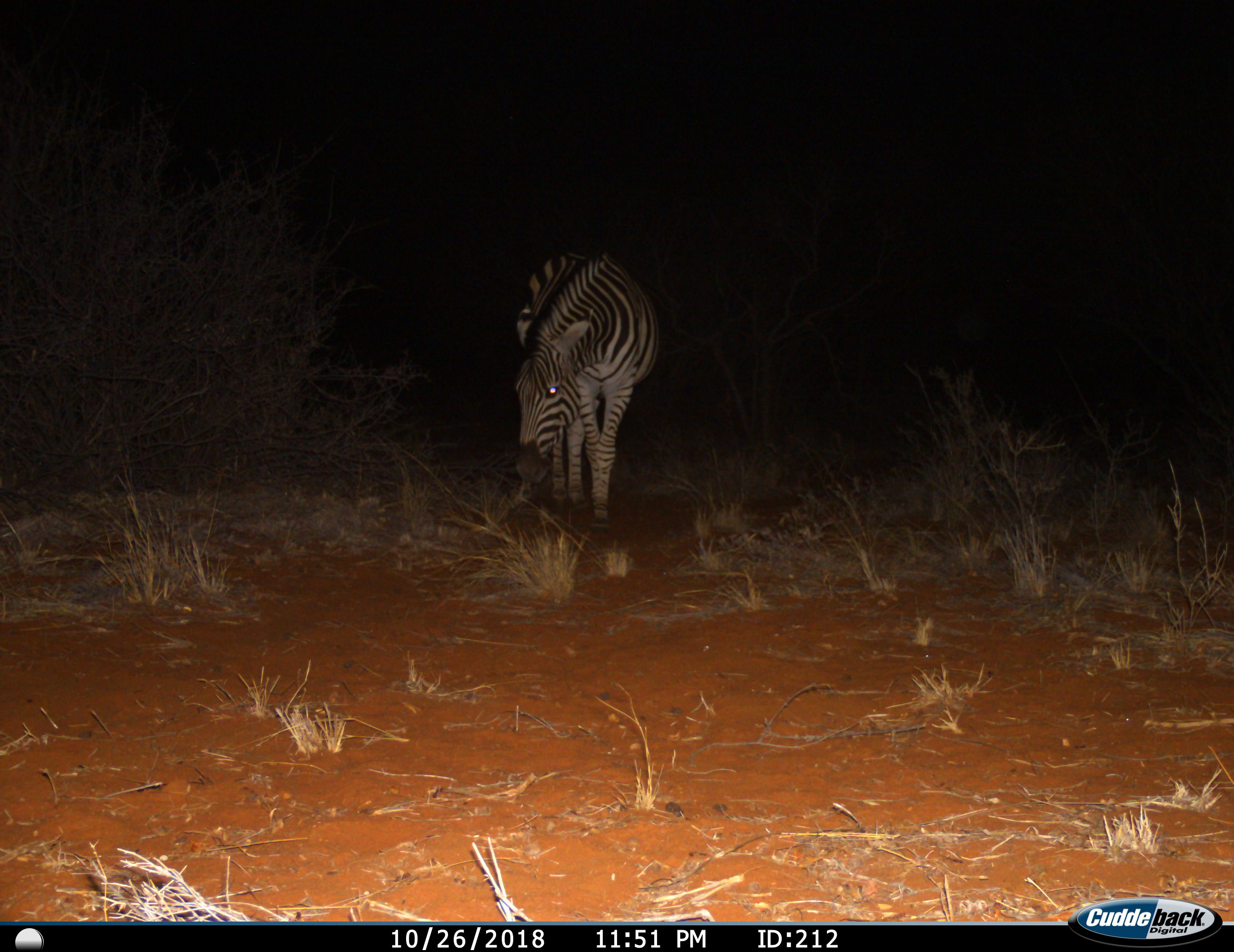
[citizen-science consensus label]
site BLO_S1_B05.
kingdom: Animalia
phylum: Chordata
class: Mammalia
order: Perissodactyla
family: Equidae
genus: Equus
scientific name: Equus quagga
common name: plains zebra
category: zebraplains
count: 1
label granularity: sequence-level